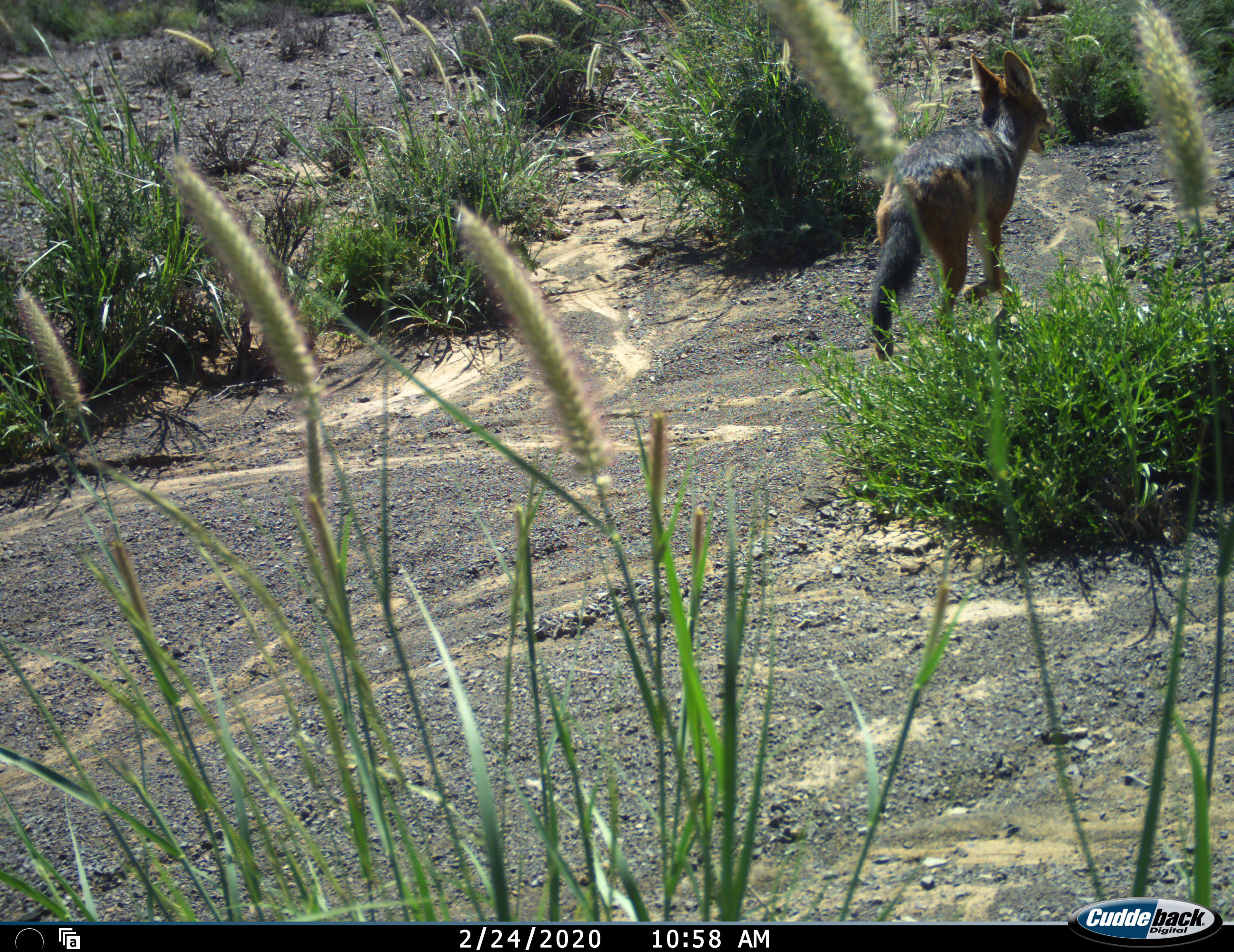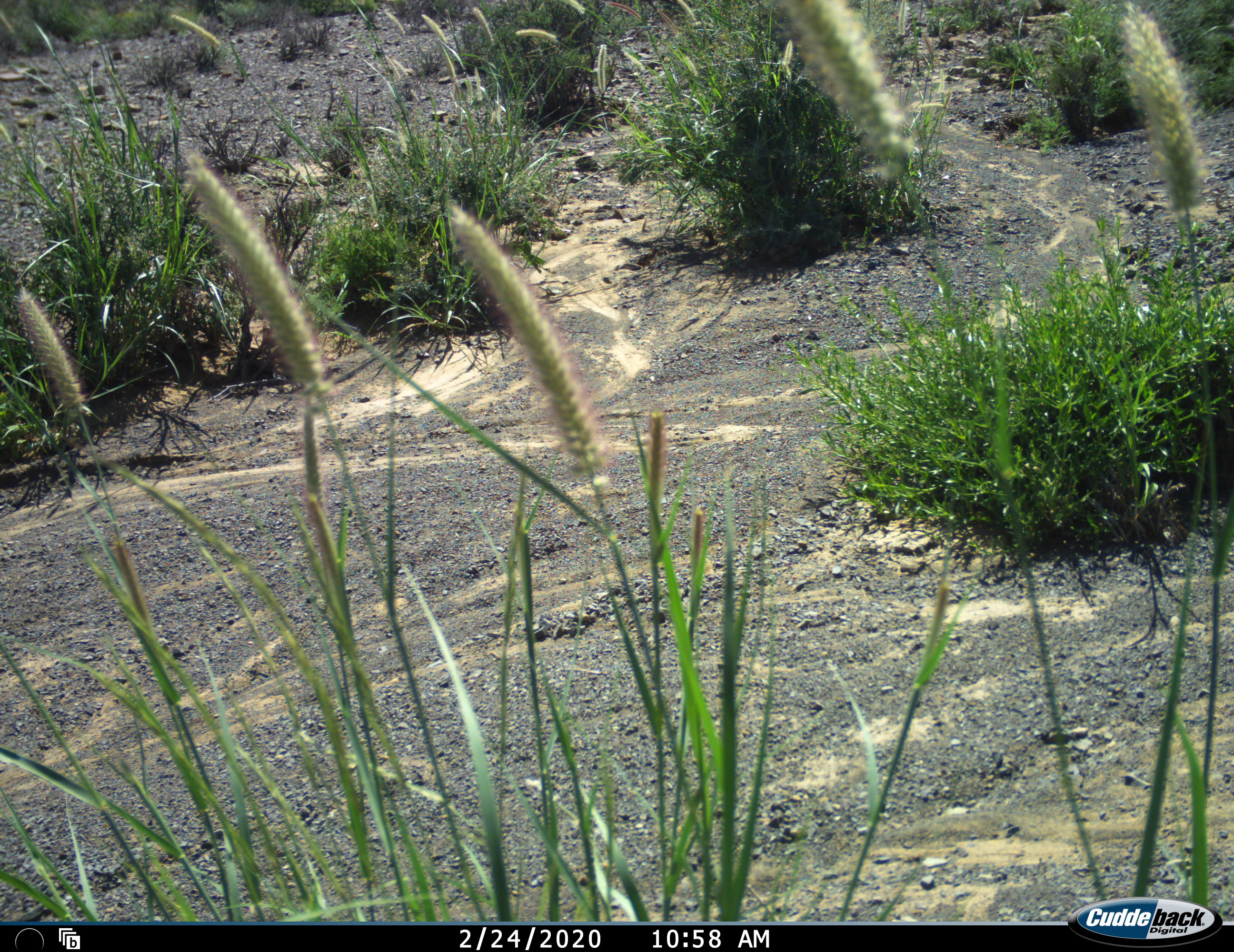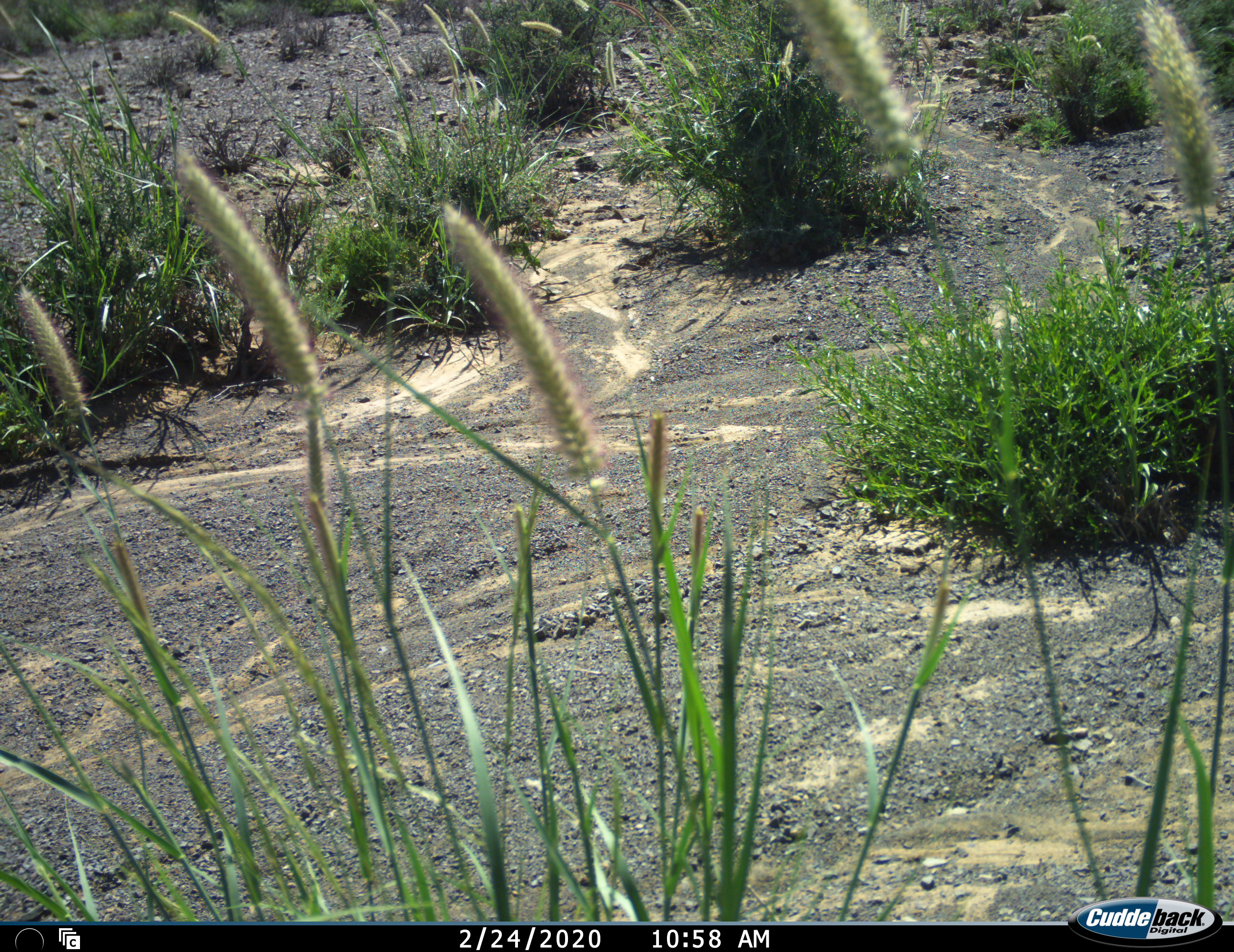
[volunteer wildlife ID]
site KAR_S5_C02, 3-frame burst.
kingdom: Animalia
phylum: Chordata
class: Mammalia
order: Carnivora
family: Canidae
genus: Lupulella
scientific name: Lupulella mesomelas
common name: black-backed jackal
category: jackalblackbacked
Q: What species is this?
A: Jackalblackbacked (black-backed jackal) (Lupulella mesomelas).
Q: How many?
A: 1.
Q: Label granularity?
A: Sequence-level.